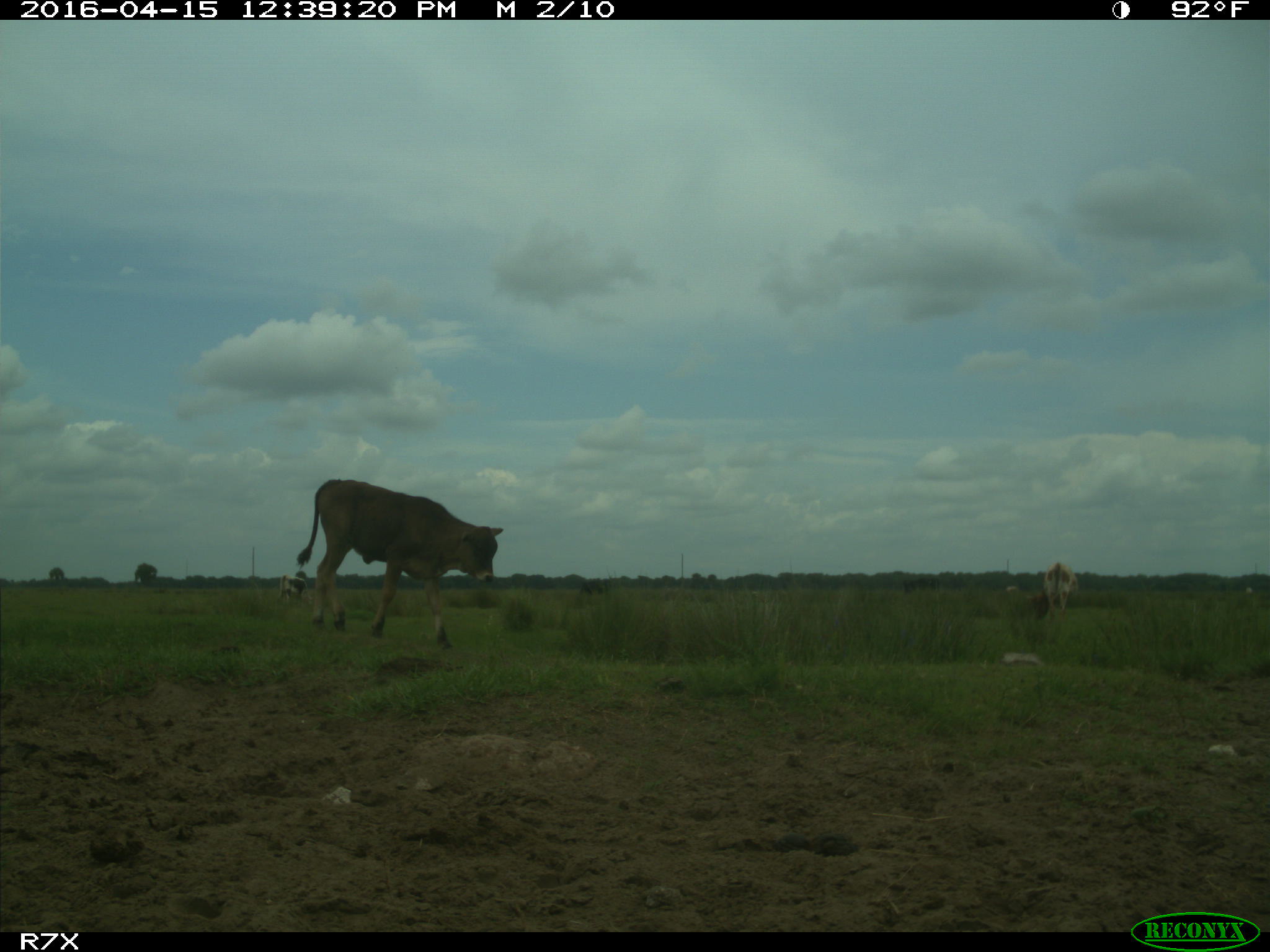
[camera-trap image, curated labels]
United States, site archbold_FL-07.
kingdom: Animalia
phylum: Chordata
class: Mammalia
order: Artiodactyla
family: Bovidae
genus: Bos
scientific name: Bos taurus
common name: domestic cow